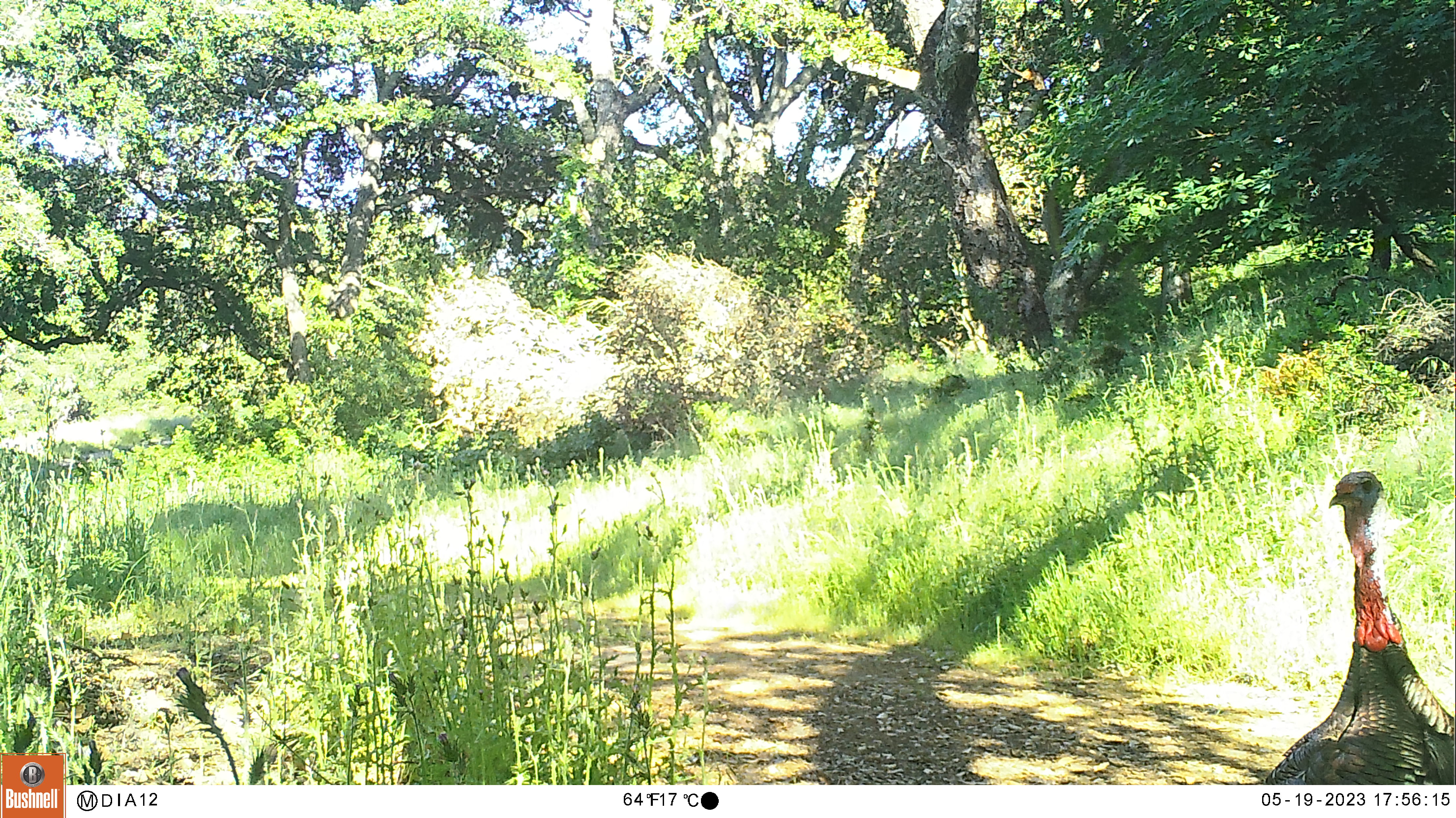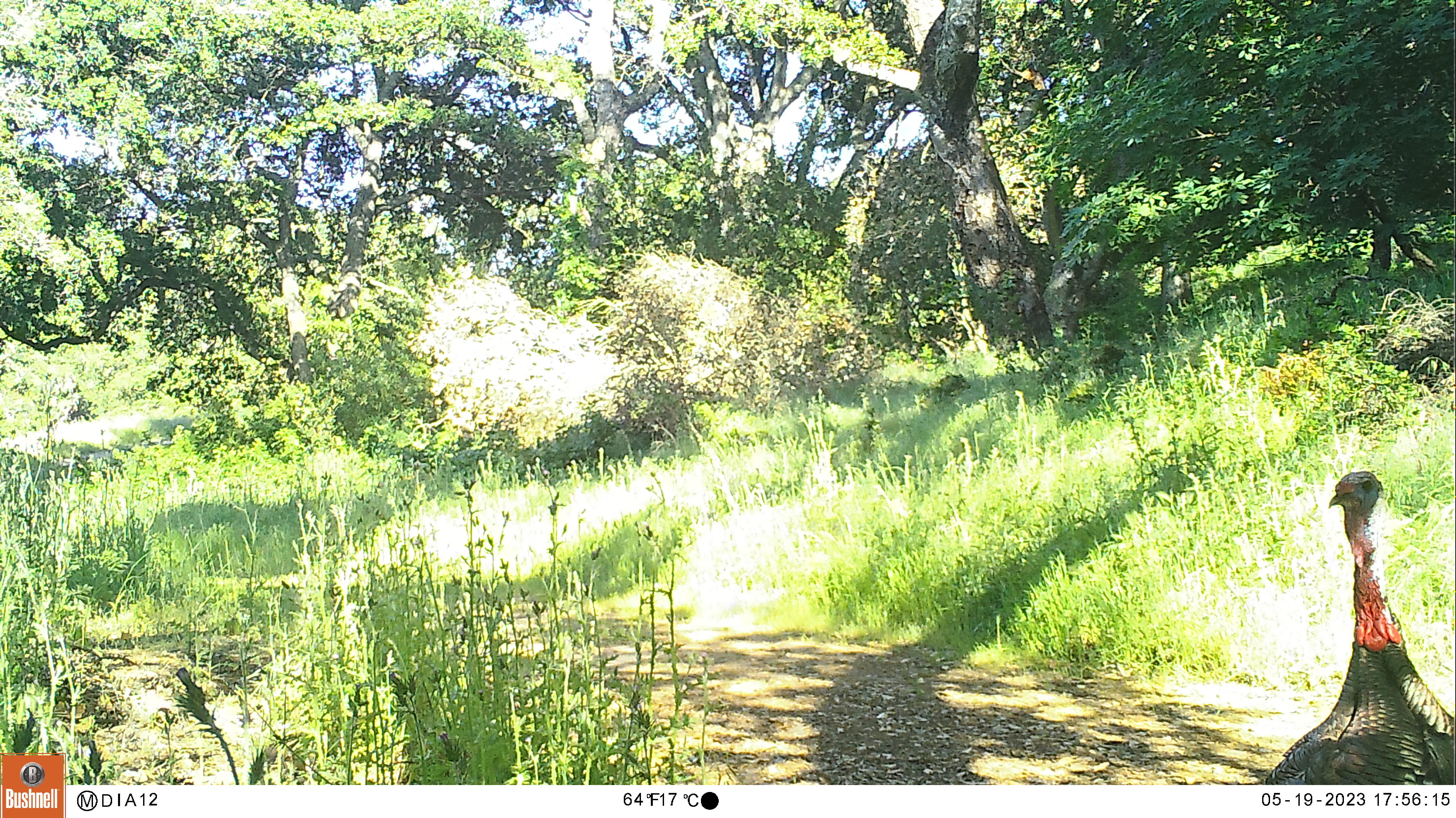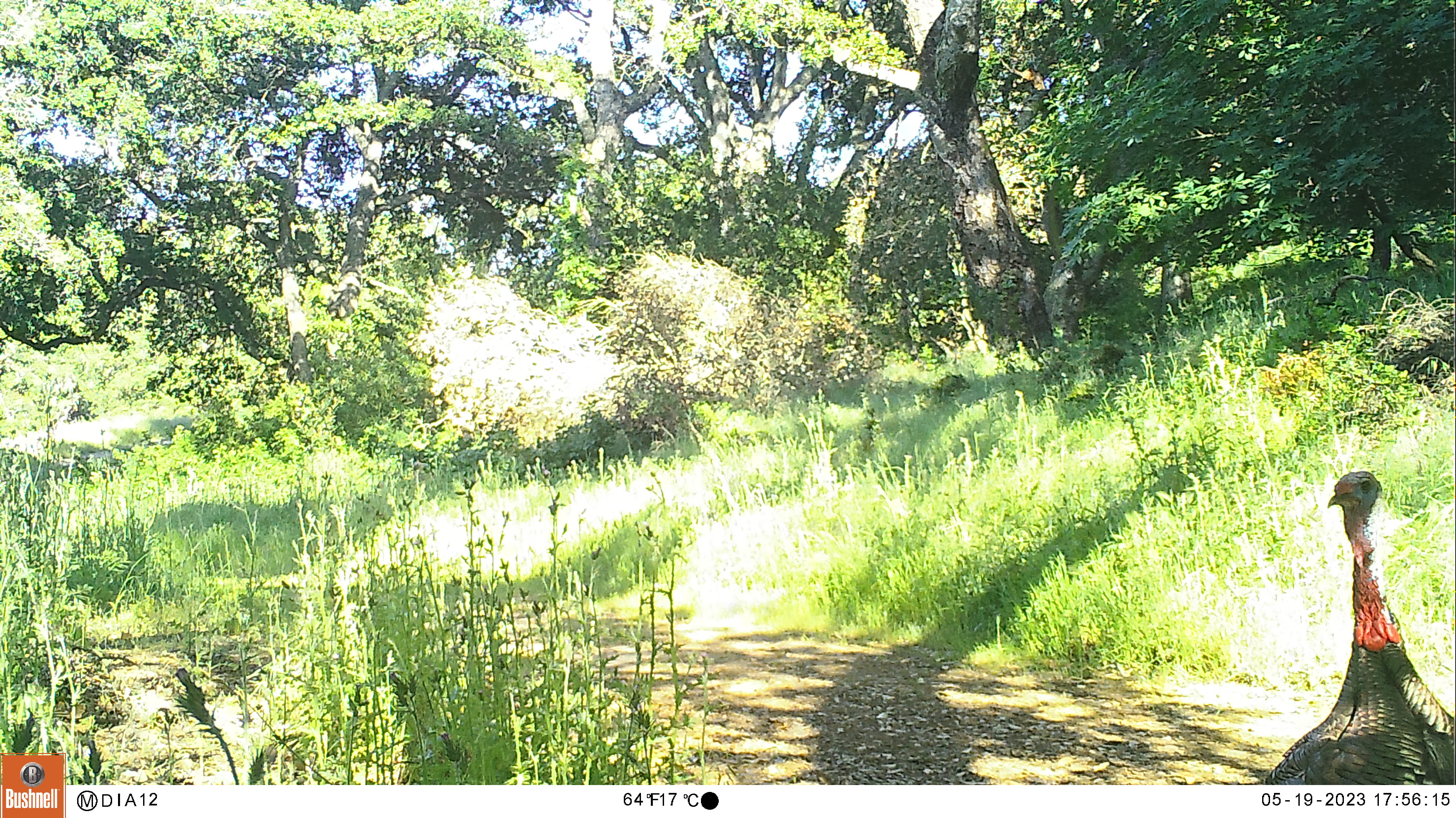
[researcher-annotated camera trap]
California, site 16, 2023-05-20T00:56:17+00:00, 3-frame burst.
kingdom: Animalia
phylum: Chordata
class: Aves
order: Galliformes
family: Phasianidae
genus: Meleagris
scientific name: Meleagris gallopavo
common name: turkey